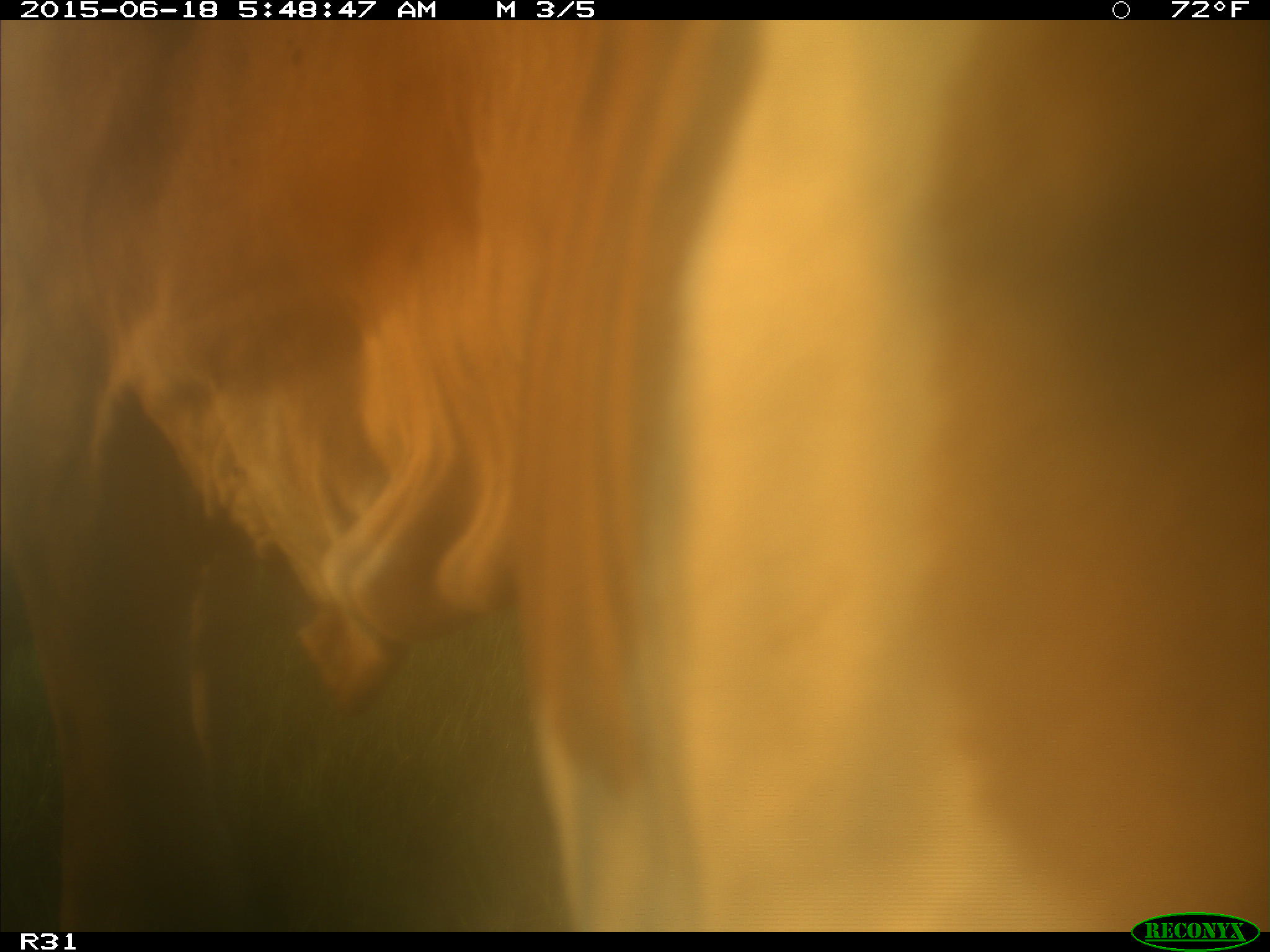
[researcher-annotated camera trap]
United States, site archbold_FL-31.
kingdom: Animalia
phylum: Chordata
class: Mammalia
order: Artiodactyla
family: Bovidae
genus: Bos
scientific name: Bos taurus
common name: domestic cow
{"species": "Bos taurus (domestic cow)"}